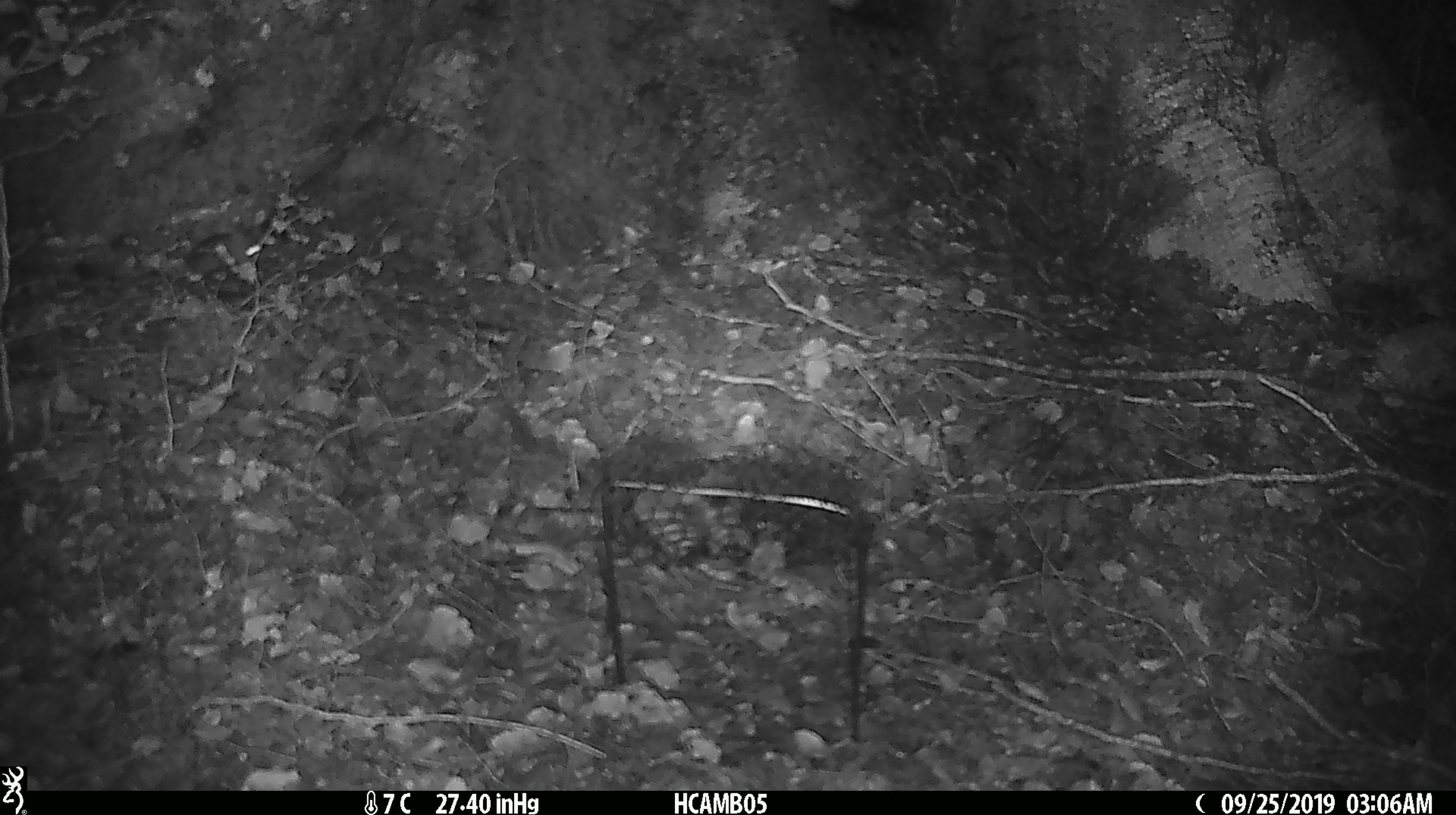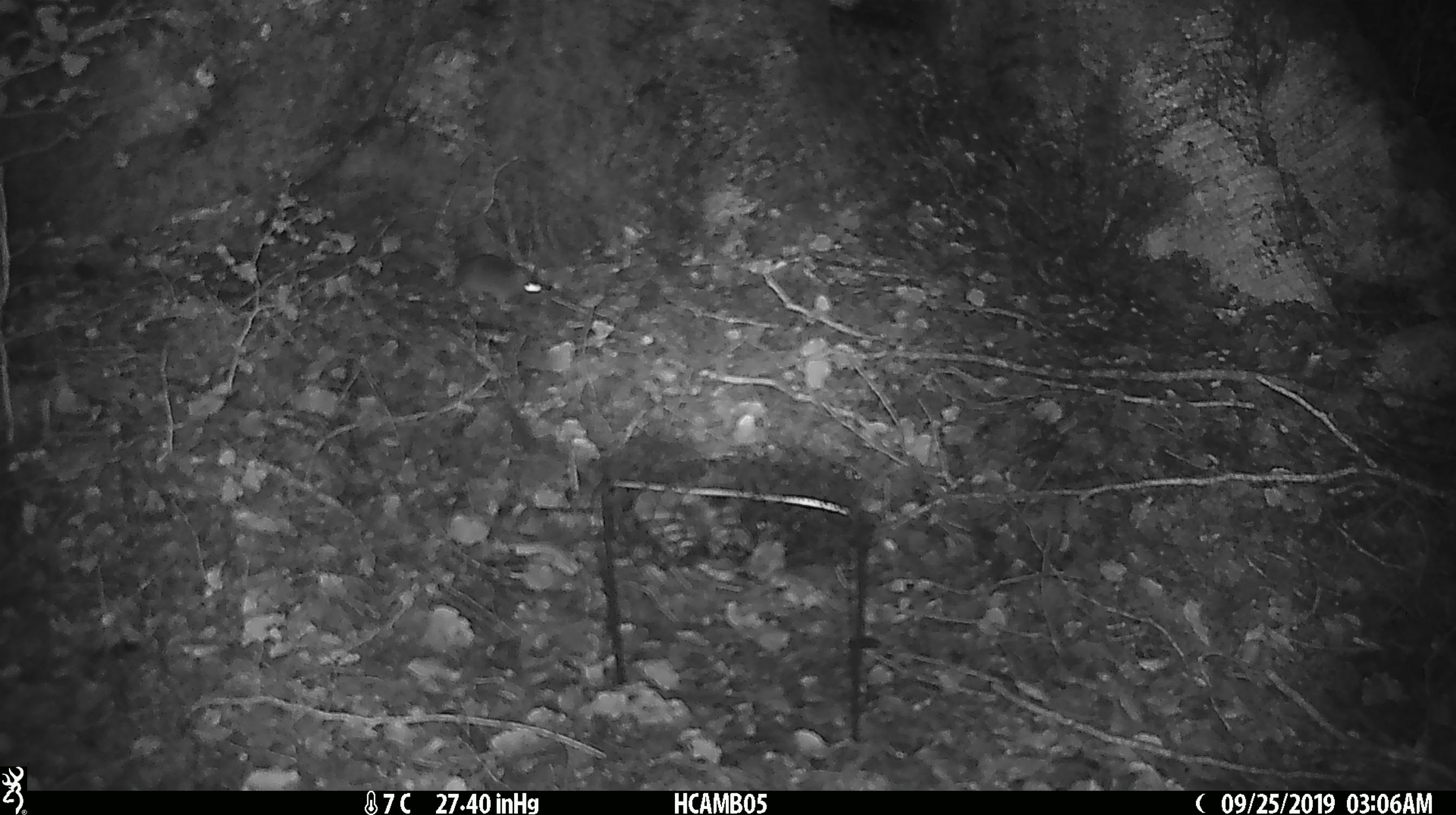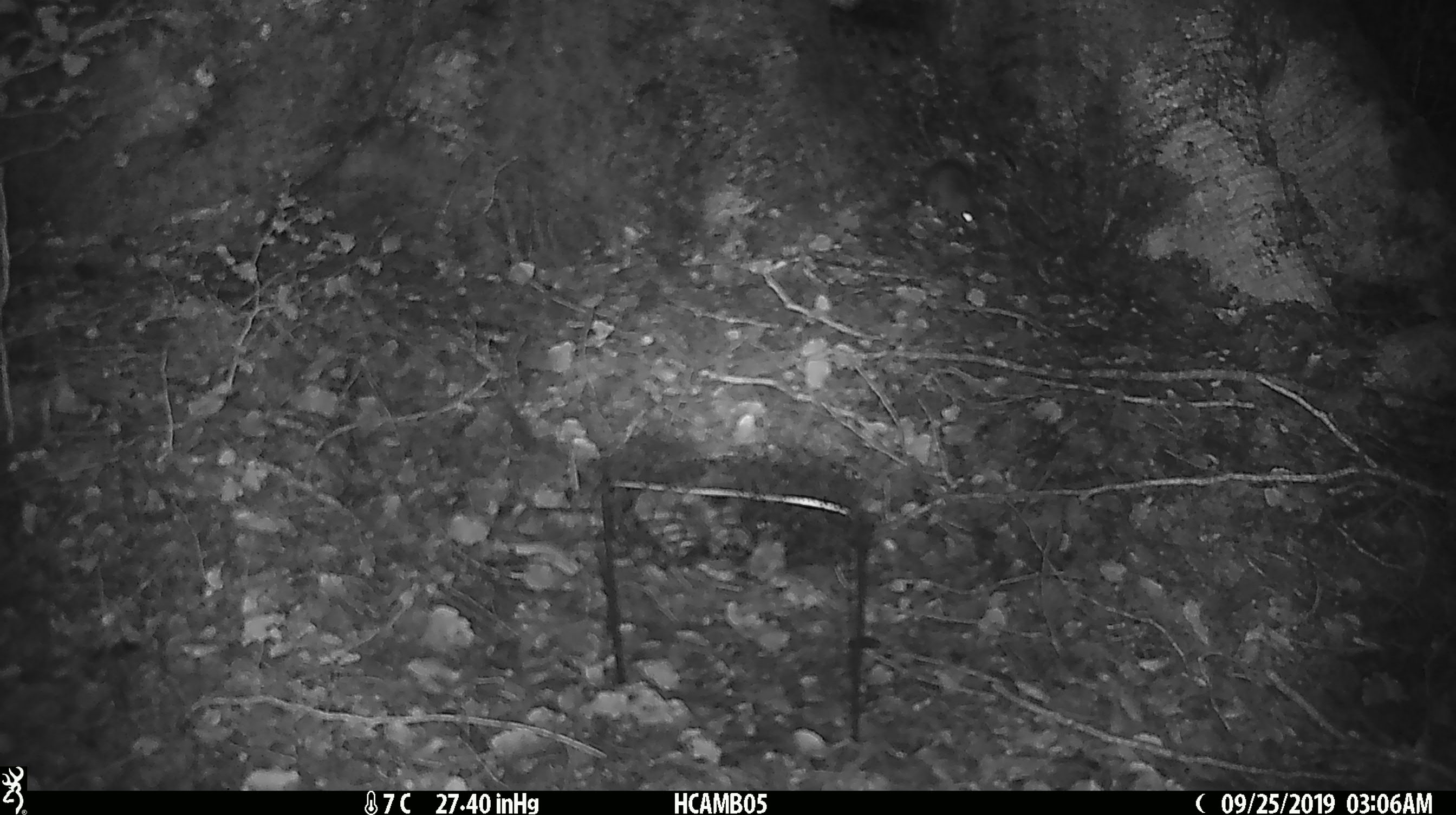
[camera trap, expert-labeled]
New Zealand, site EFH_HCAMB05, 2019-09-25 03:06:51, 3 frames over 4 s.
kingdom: Animalia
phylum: Chordata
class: Mammalia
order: Rodentia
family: Muridae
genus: Mus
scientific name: Mus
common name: mouse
Mouse (Mus).